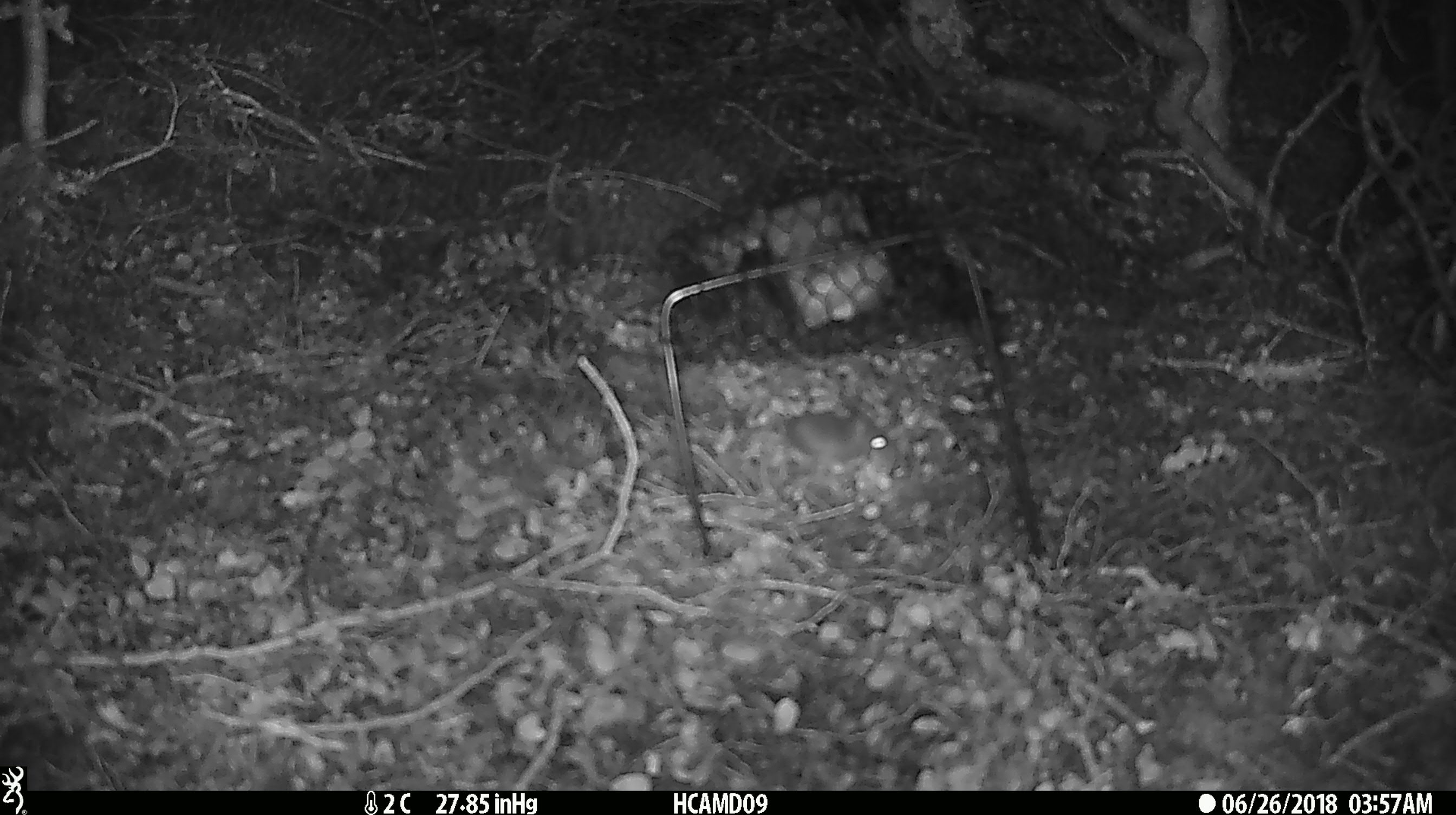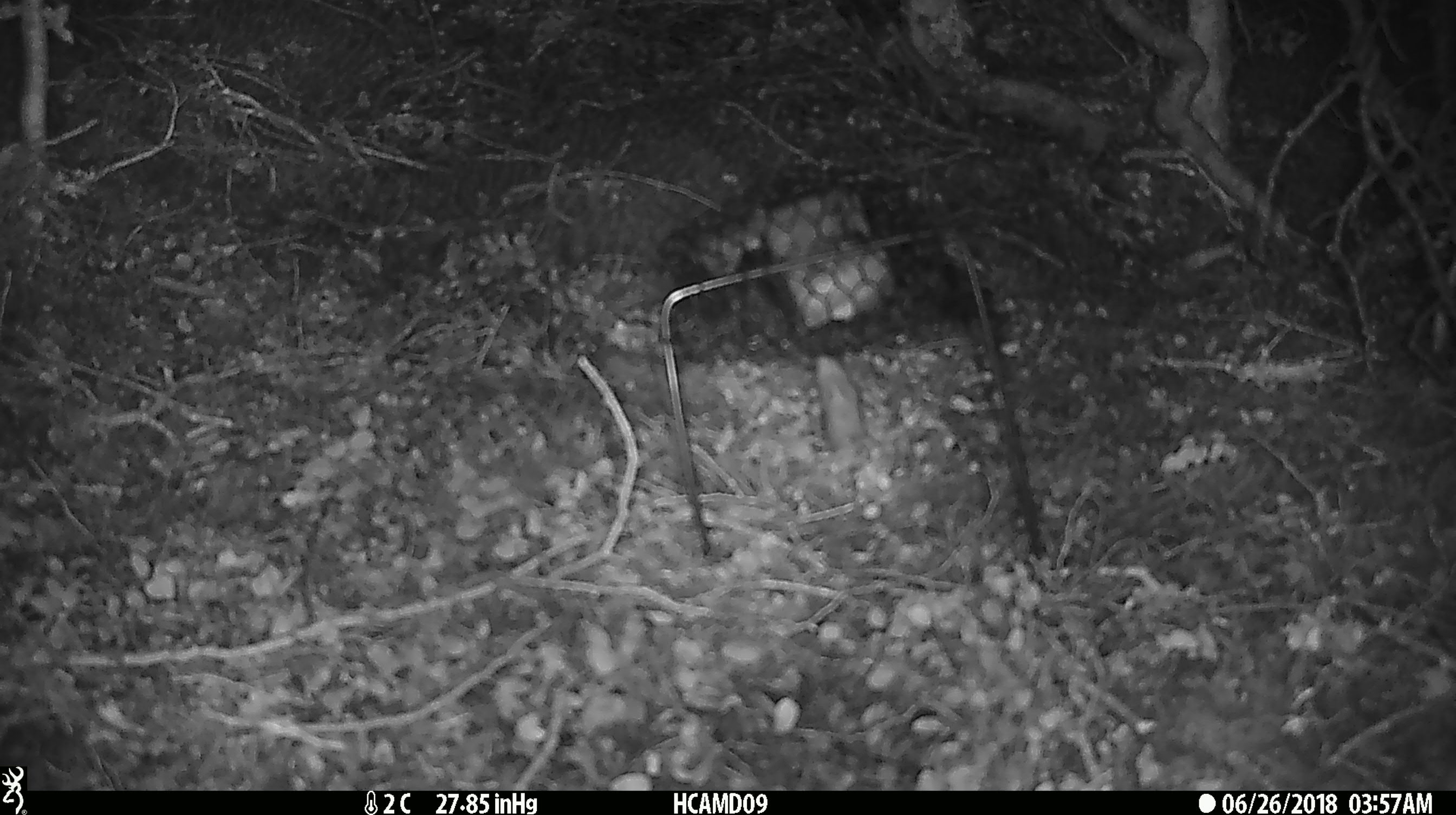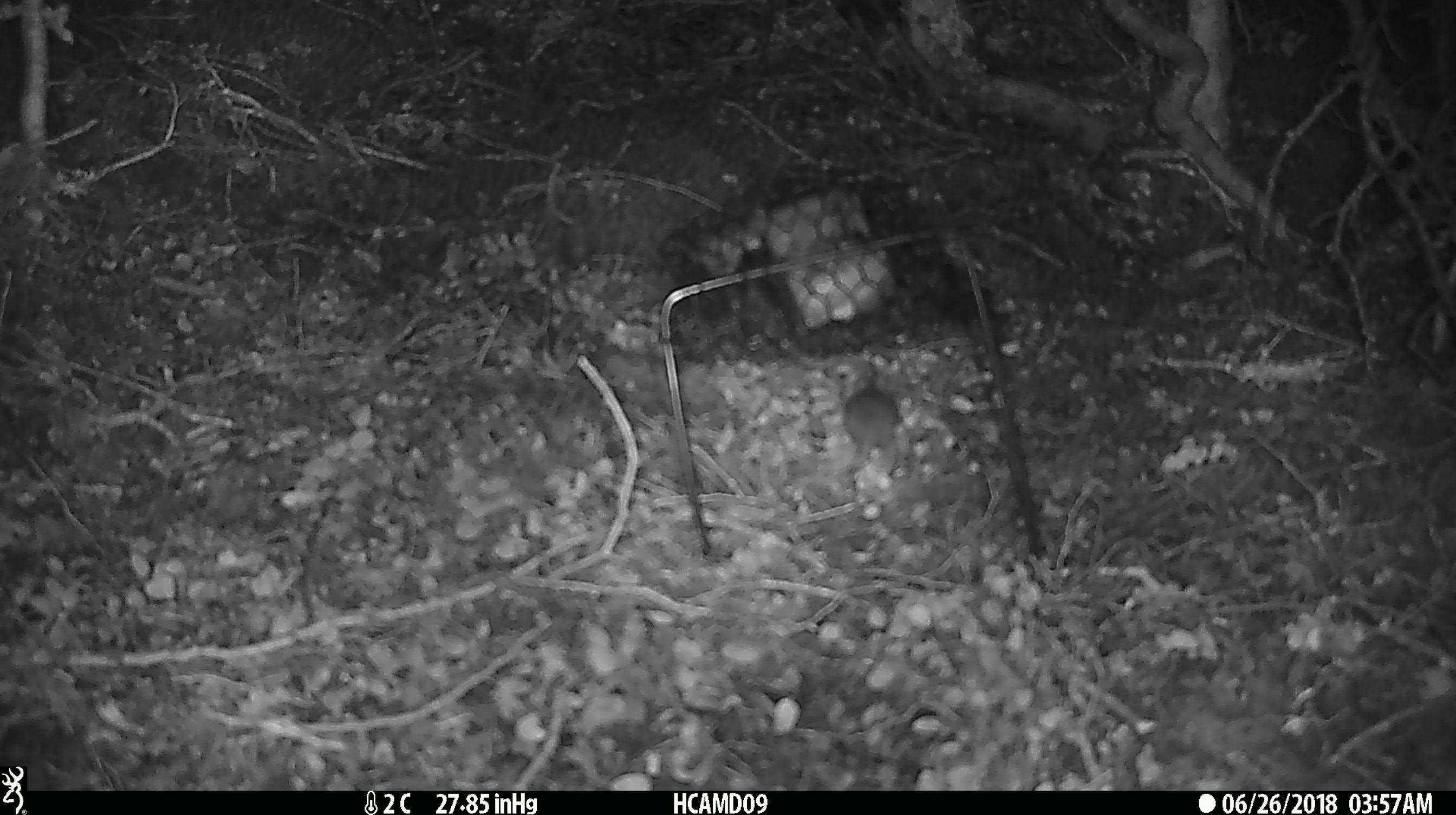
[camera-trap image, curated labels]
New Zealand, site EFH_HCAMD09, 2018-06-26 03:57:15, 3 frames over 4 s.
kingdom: Animalia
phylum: Chordata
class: Mammalia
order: Rodentia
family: Muridae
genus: Mus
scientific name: Mus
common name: mouse